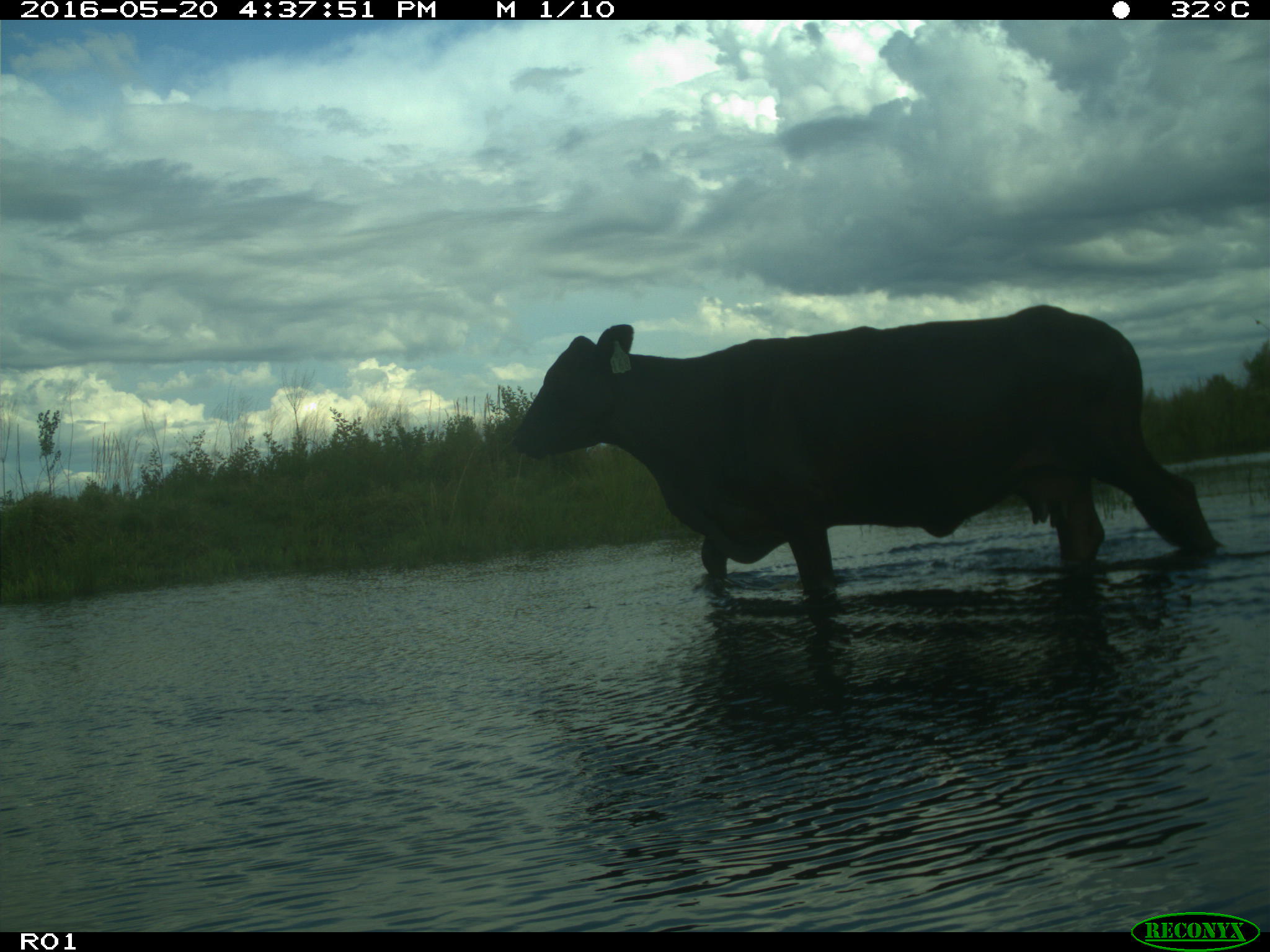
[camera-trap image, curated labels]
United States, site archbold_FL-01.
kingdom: Animalia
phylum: Chordata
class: Mammalia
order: Artiodactyla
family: Bovidae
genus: Bos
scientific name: Bos taurus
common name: domestic cow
Bos taurus (domestic cow).